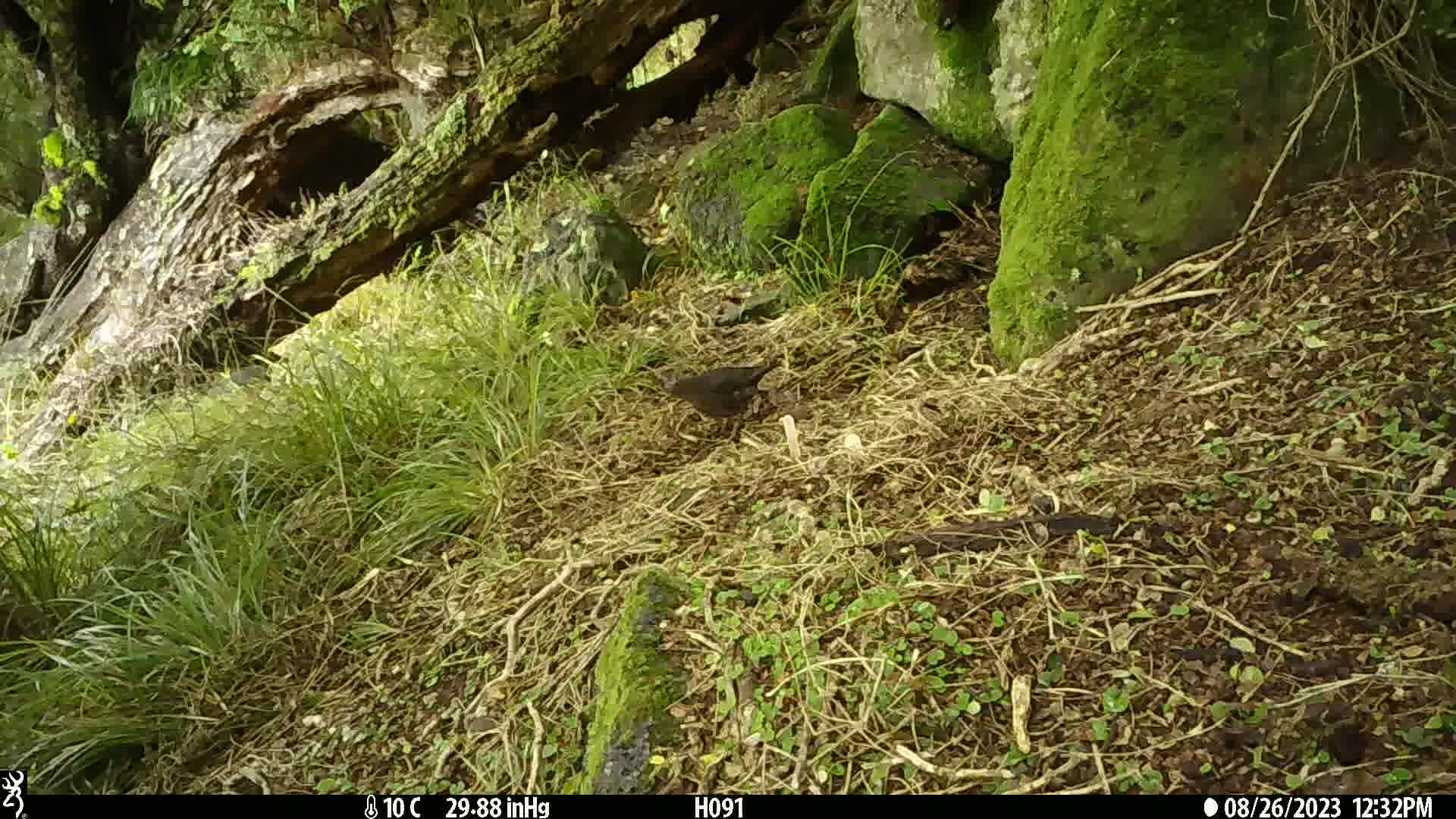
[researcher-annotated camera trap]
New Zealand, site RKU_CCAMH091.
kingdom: Animalia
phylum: Chordata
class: Aves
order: Passeriformes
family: Turdidae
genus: Turdus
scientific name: Turdus merula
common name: eurasian blackbird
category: blackbird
Blackbird (eurasian blackbird) (Turdus merula).